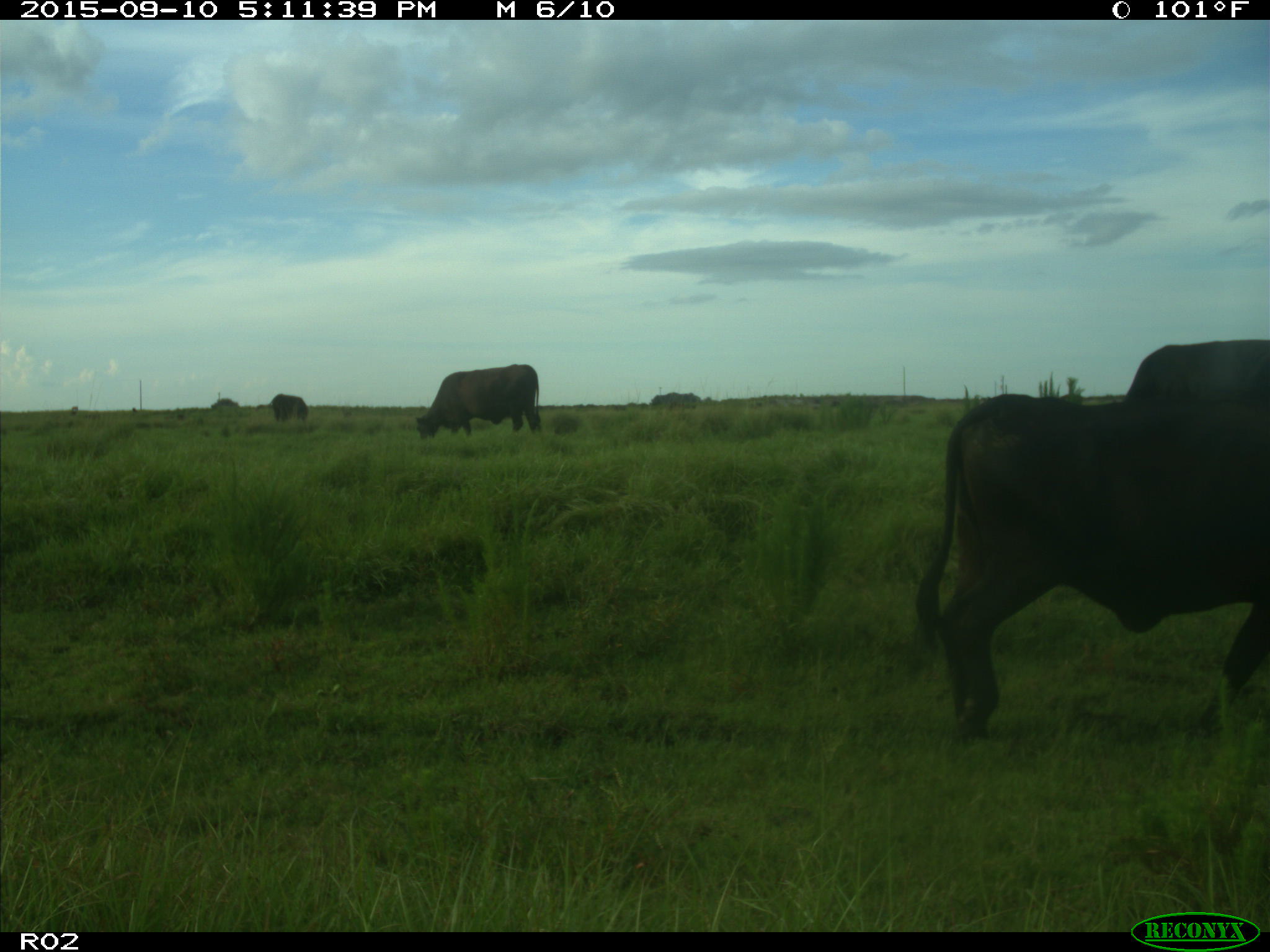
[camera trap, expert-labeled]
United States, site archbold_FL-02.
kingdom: Animalia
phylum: Chordata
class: Mammalia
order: Artiodactyla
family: Bovidae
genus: Bos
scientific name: Bos taurus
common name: domestic cow